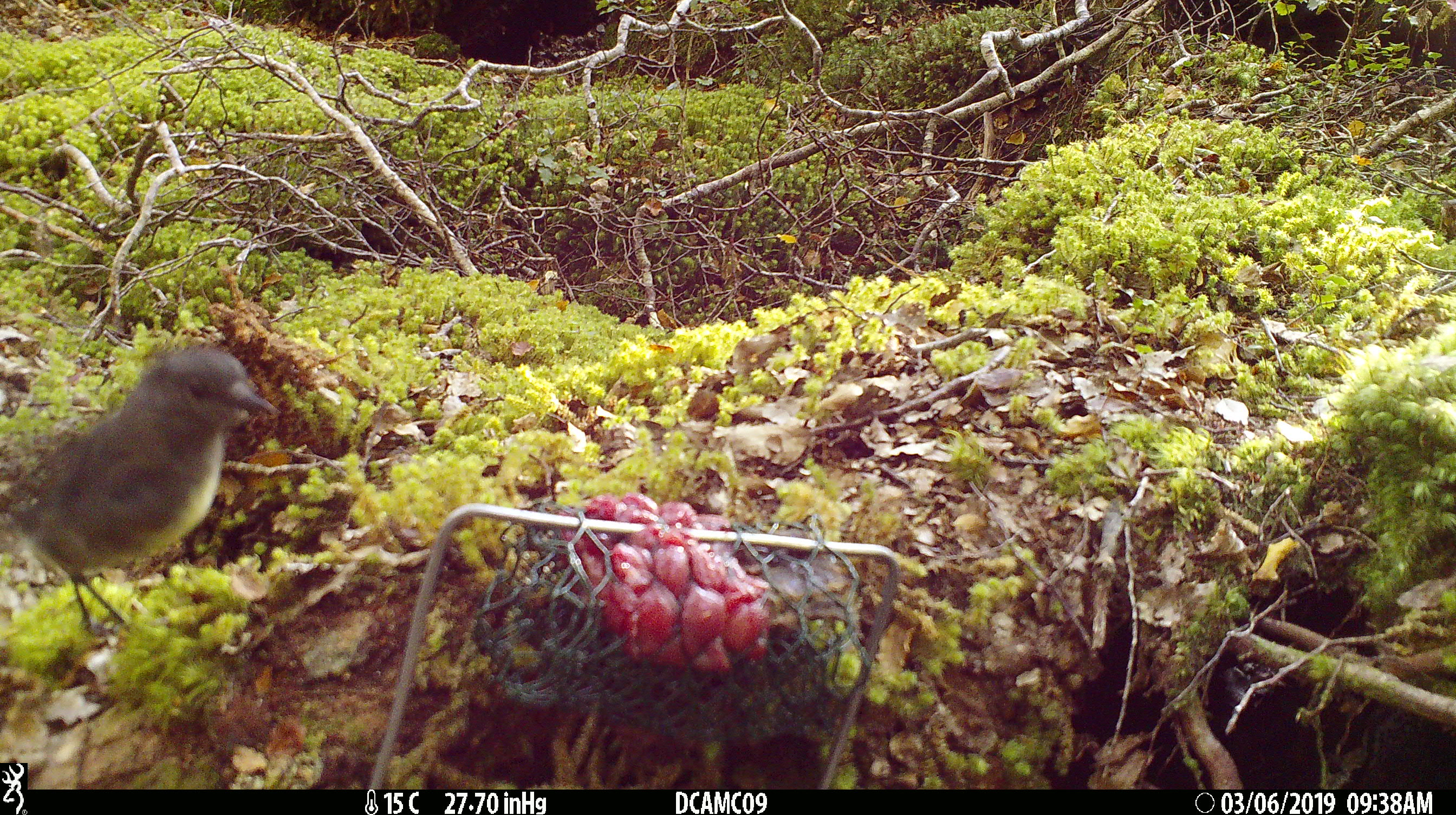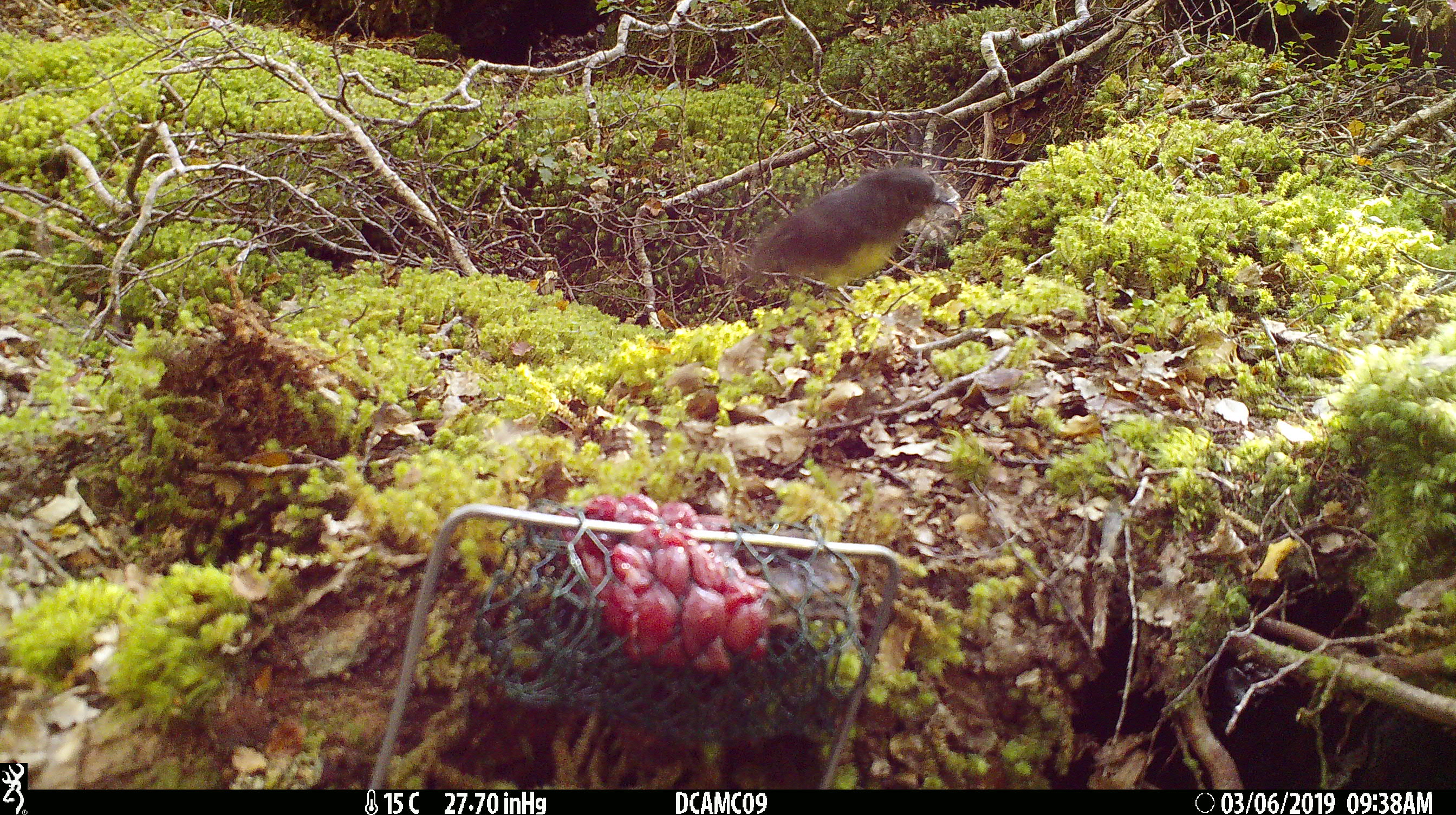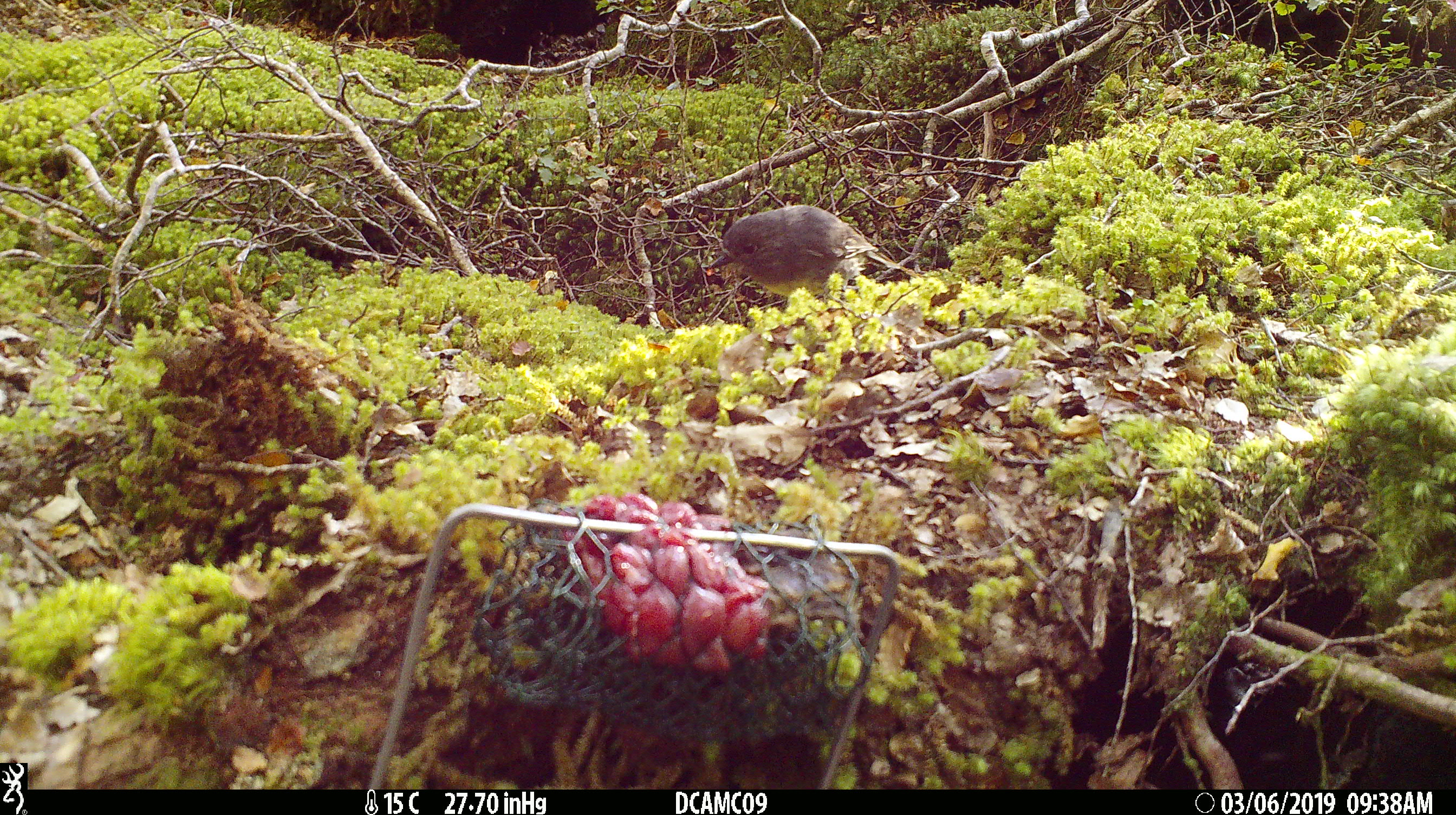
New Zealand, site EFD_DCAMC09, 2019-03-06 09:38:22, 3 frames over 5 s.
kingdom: Animalia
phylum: Chordata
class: Aves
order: Passeriformes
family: Petroicidae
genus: Petroica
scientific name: Petroica australis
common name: new zealand robin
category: robin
Robin (new zealand robin) (Petroica australis).